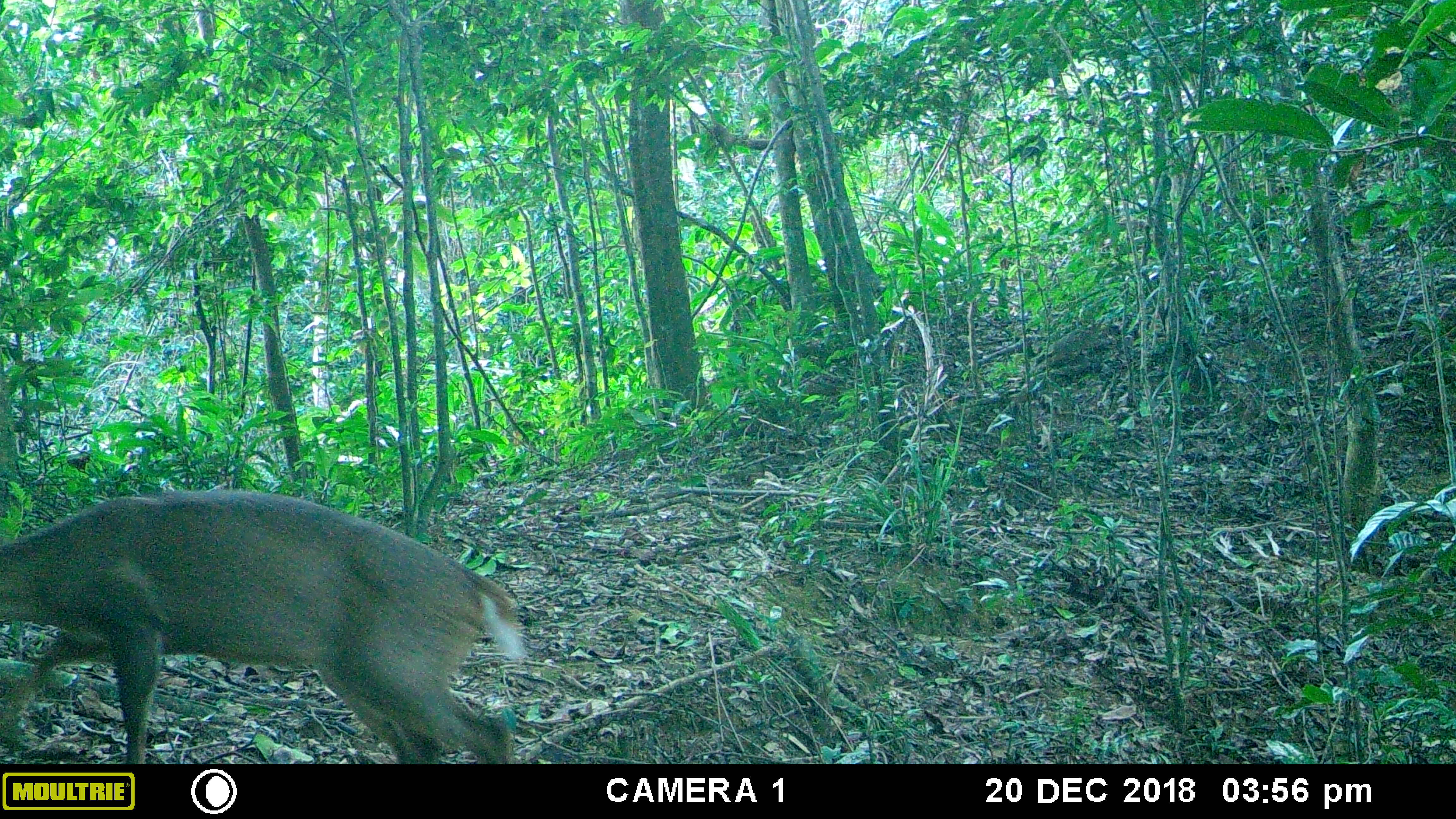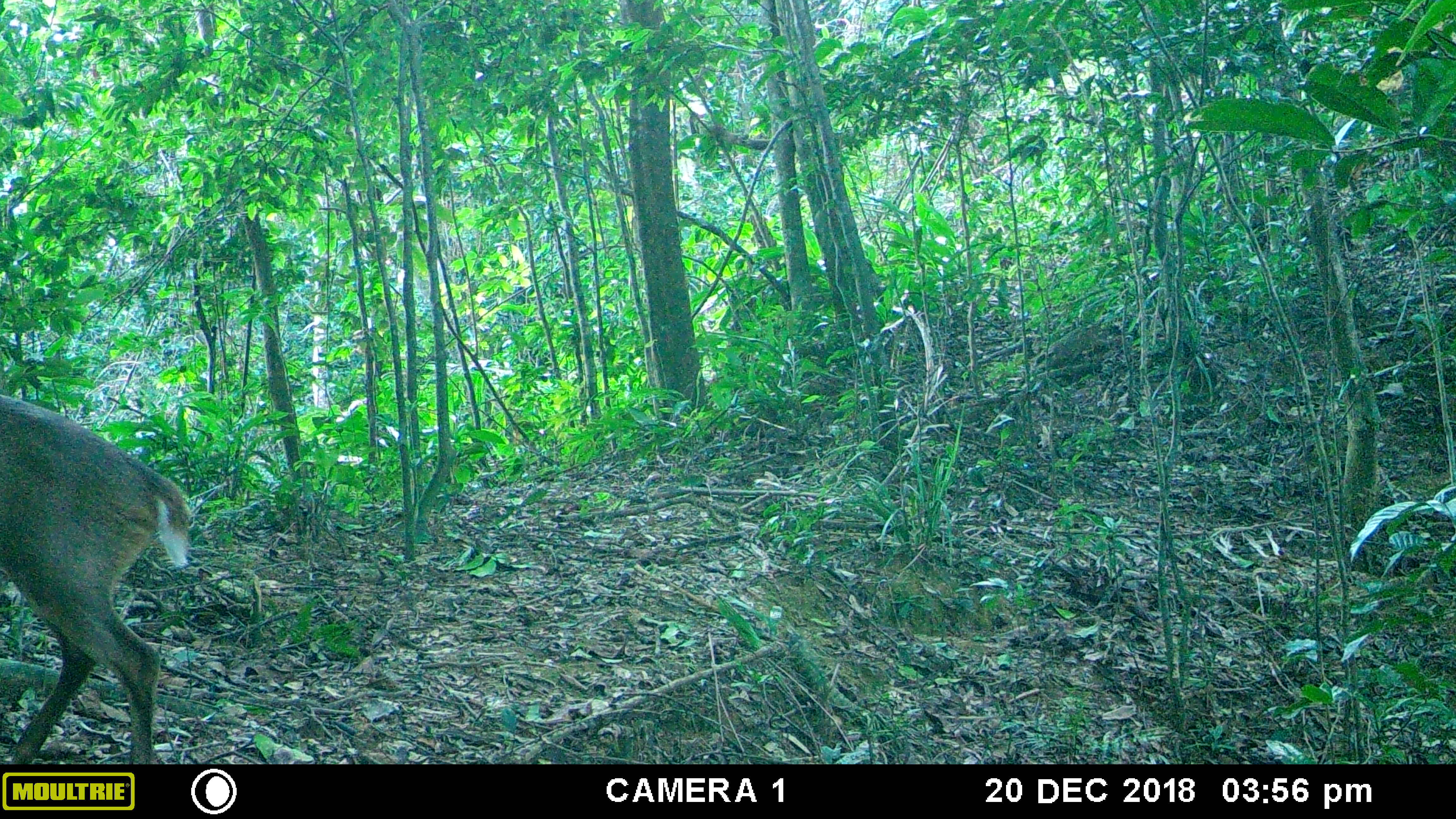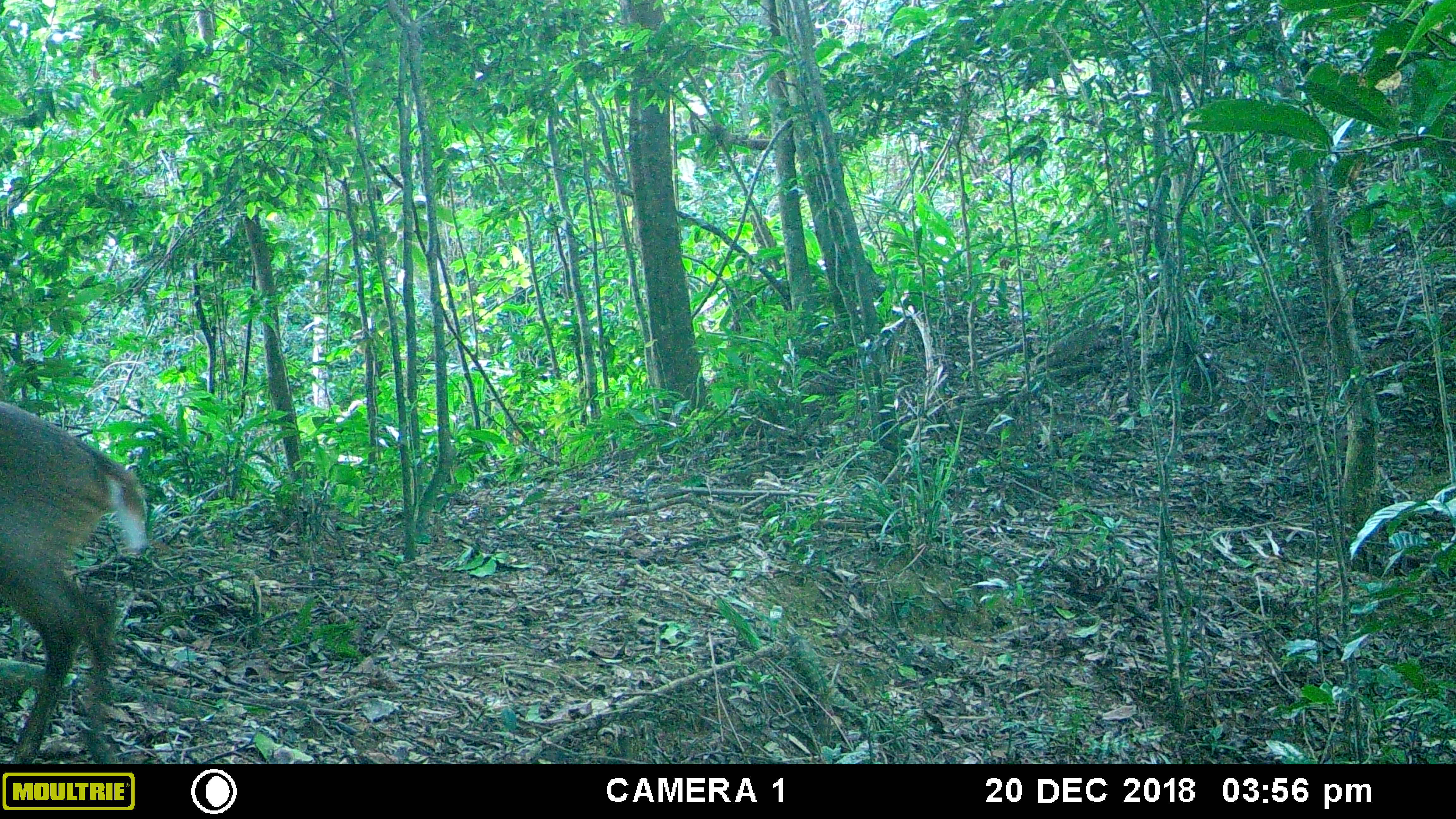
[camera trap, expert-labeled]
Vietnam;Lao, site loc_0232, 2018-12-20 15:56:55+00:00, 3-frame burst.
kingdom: Animalia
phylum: Chordata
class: Mammalia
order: Artiodactyla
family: Cervidae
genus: Muntiacus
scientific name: Muntiacus vuquangensis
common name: large-antlered muntjac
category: large antlered muntjac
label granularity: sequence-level